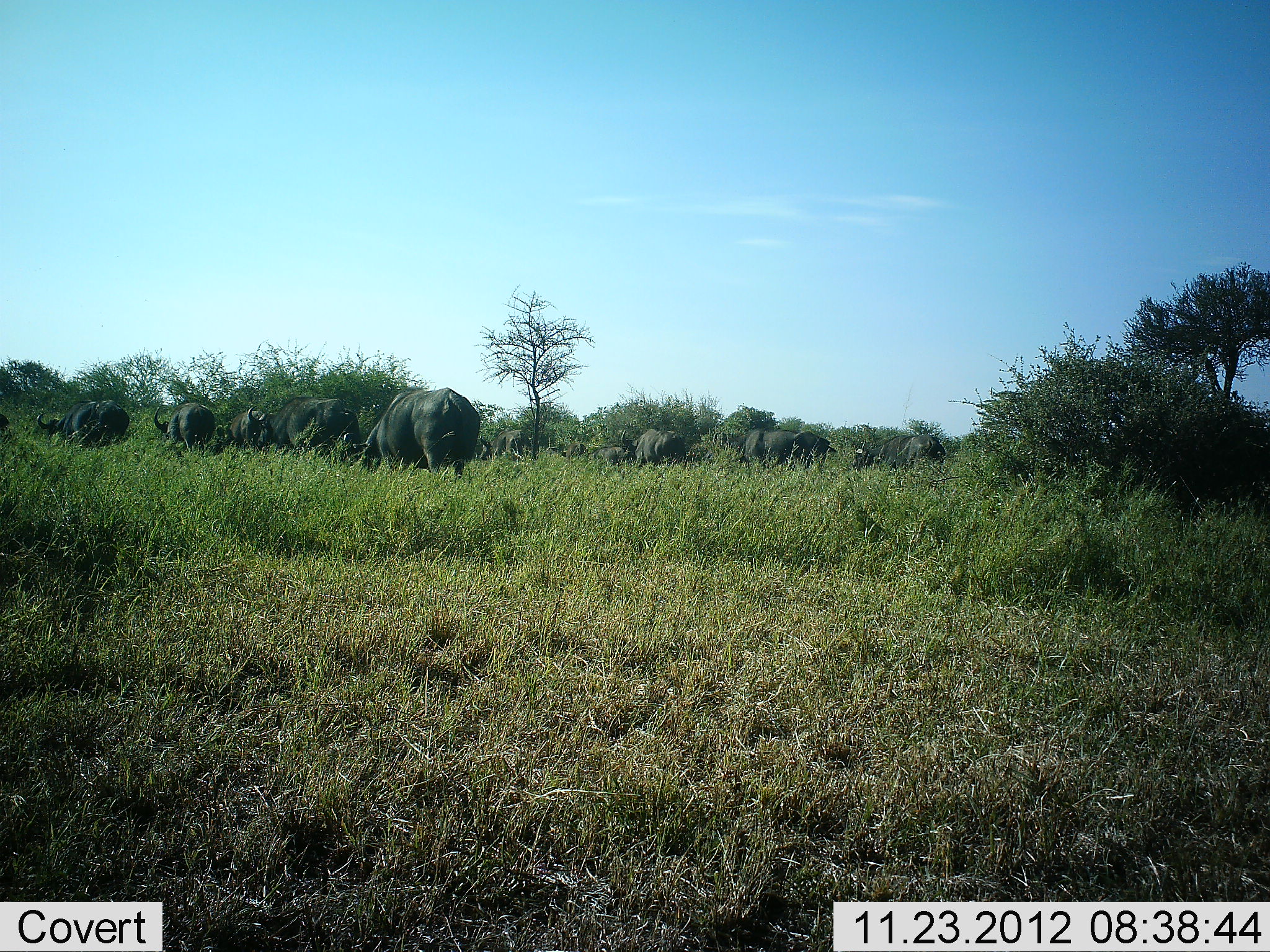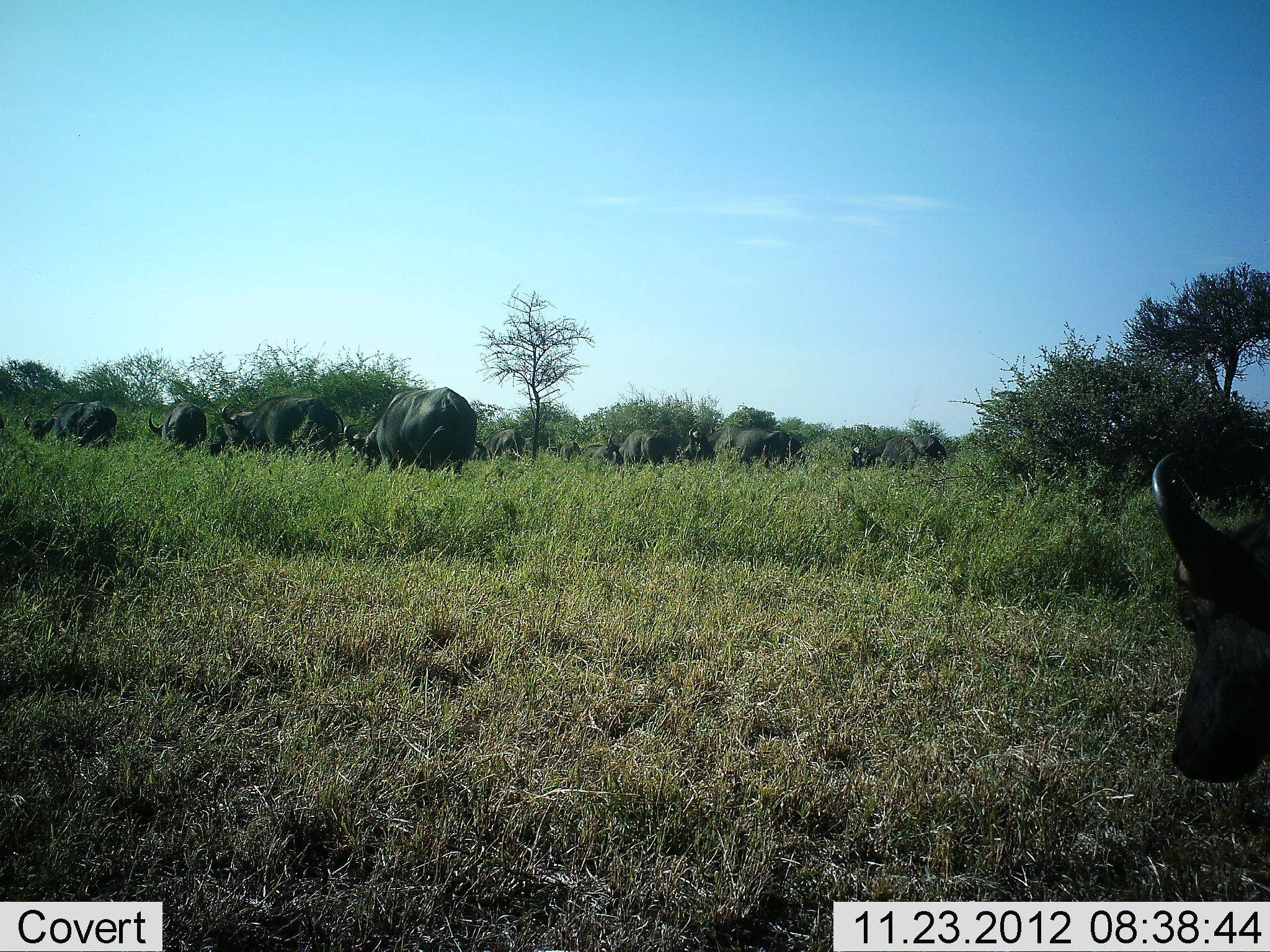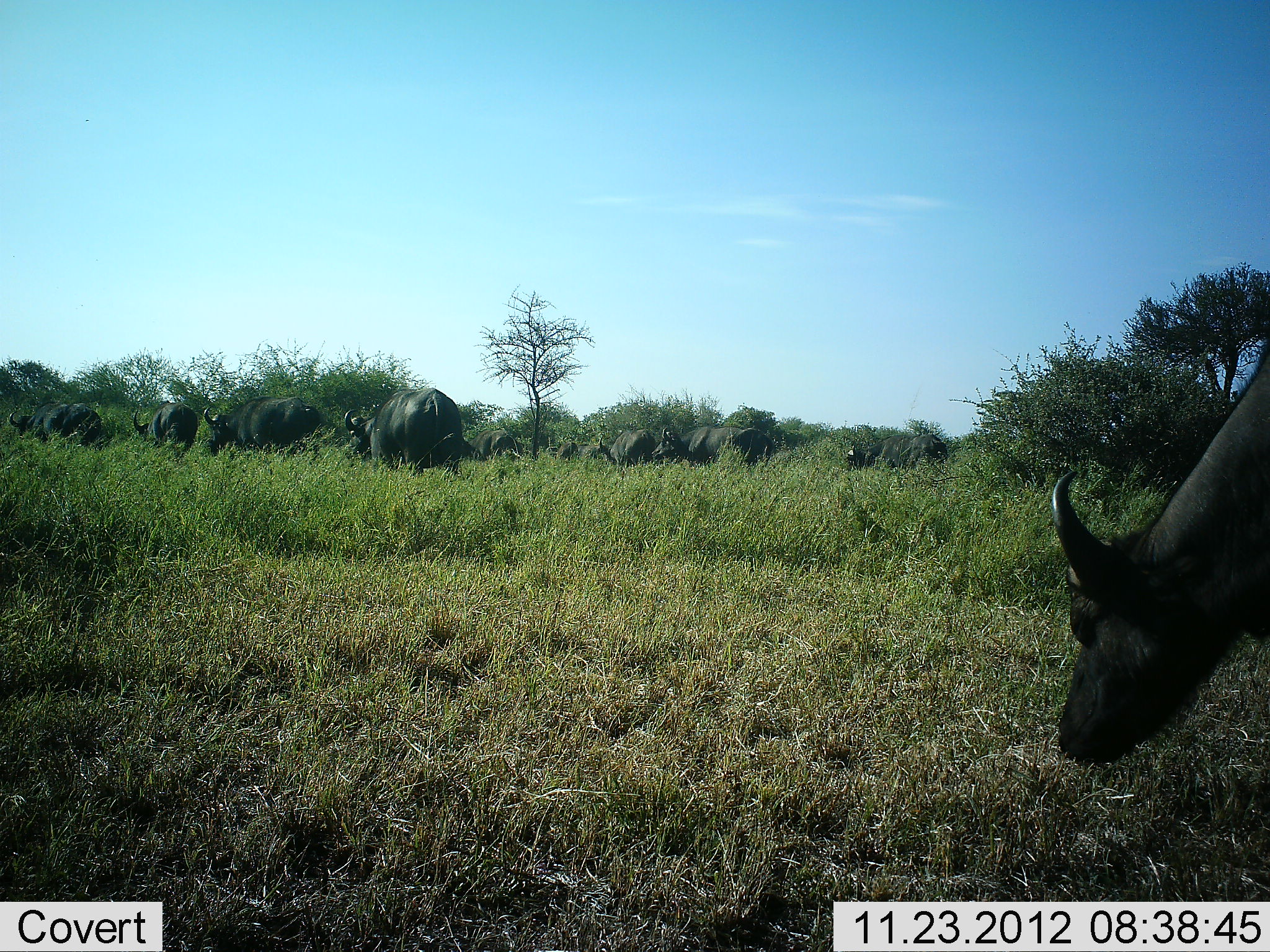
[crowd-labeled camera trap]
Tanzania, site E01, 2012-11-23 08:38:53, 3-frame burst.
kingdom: Animalia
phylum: Chordata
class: Mammalia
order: Artiodactyla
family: Bovidae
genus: Syncerus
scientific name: Syncerus caffer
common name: cape buffalo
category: buffalo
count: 11-50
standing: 24%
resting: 0%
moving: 82%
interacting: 12%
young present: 0%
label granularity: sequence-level